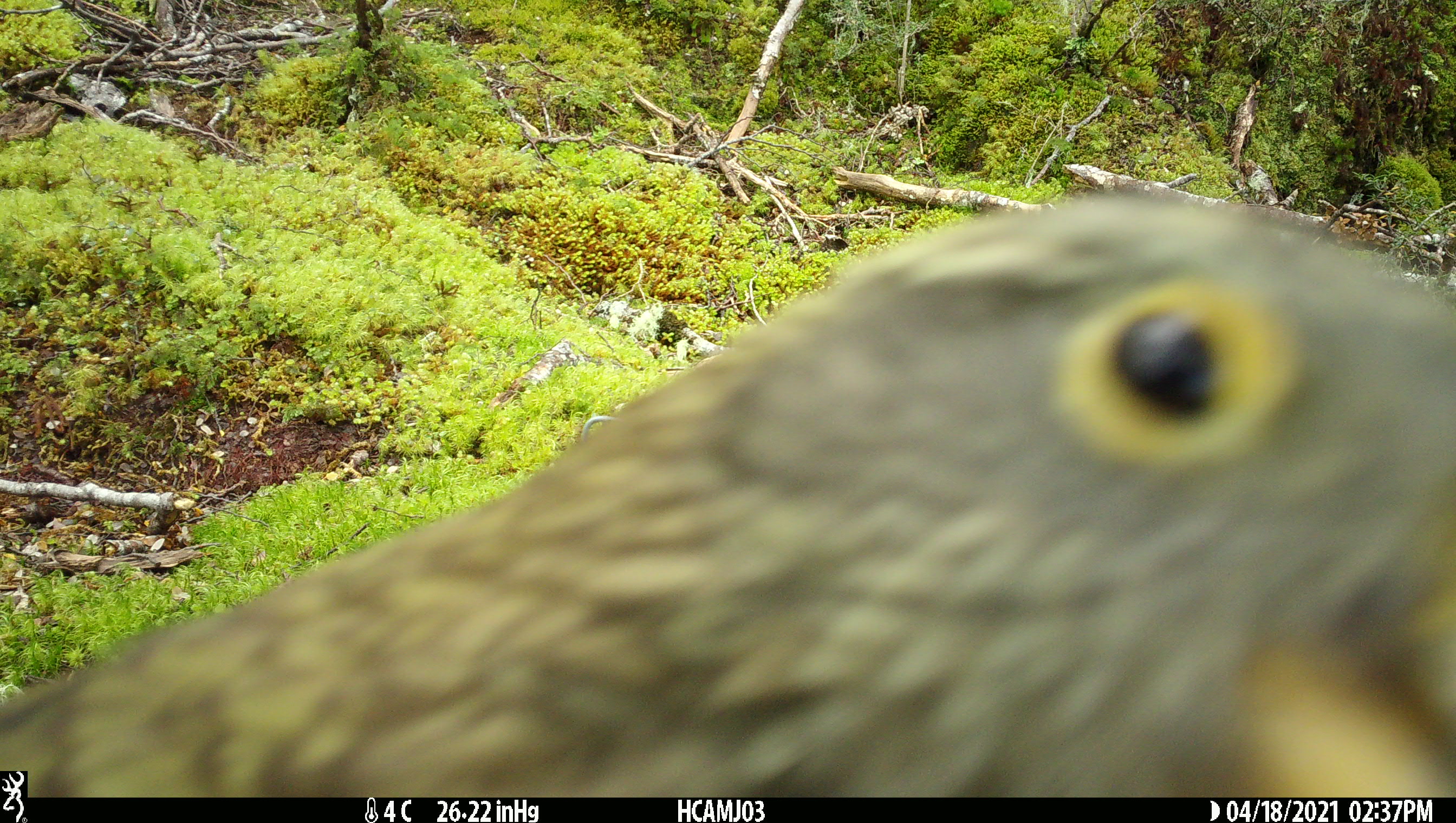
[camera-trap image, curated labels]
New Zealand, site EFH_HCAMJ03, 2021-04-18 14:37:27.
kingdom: Animalia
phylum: Chordata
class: Aves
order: Psittaciformes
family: Strigopidae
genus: Nestor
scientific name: Nestor notabilis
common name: kea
Kea (Nestor notabilis).